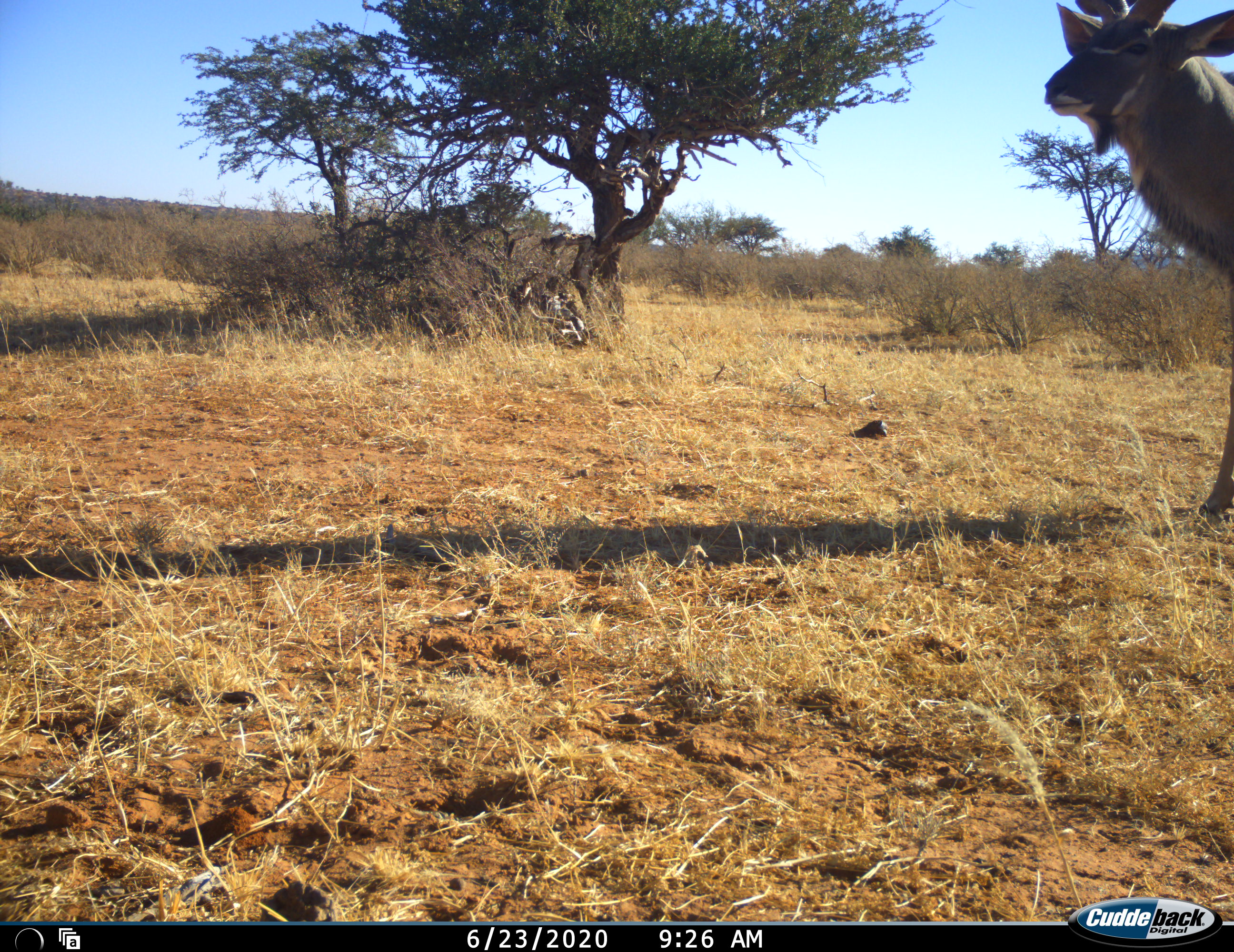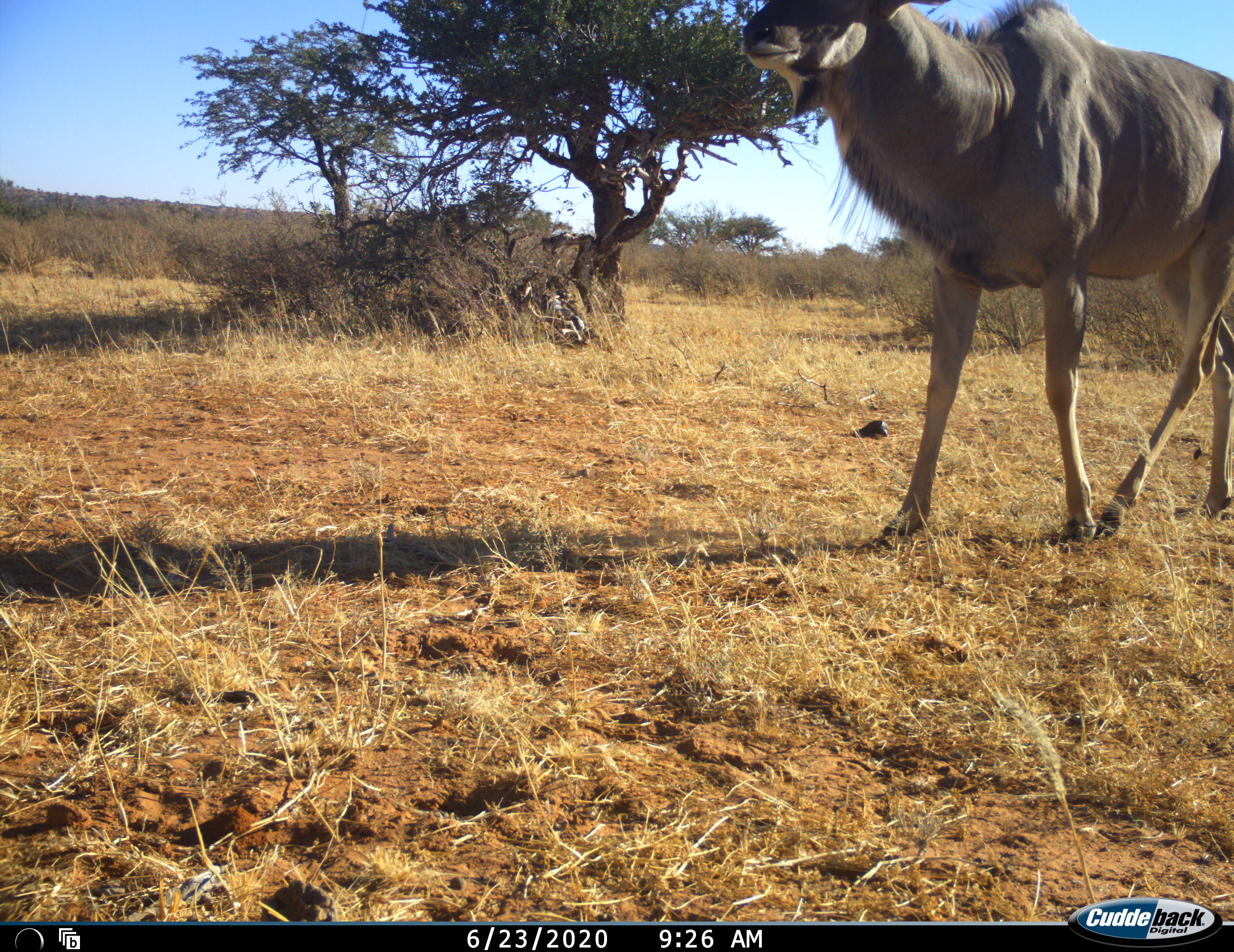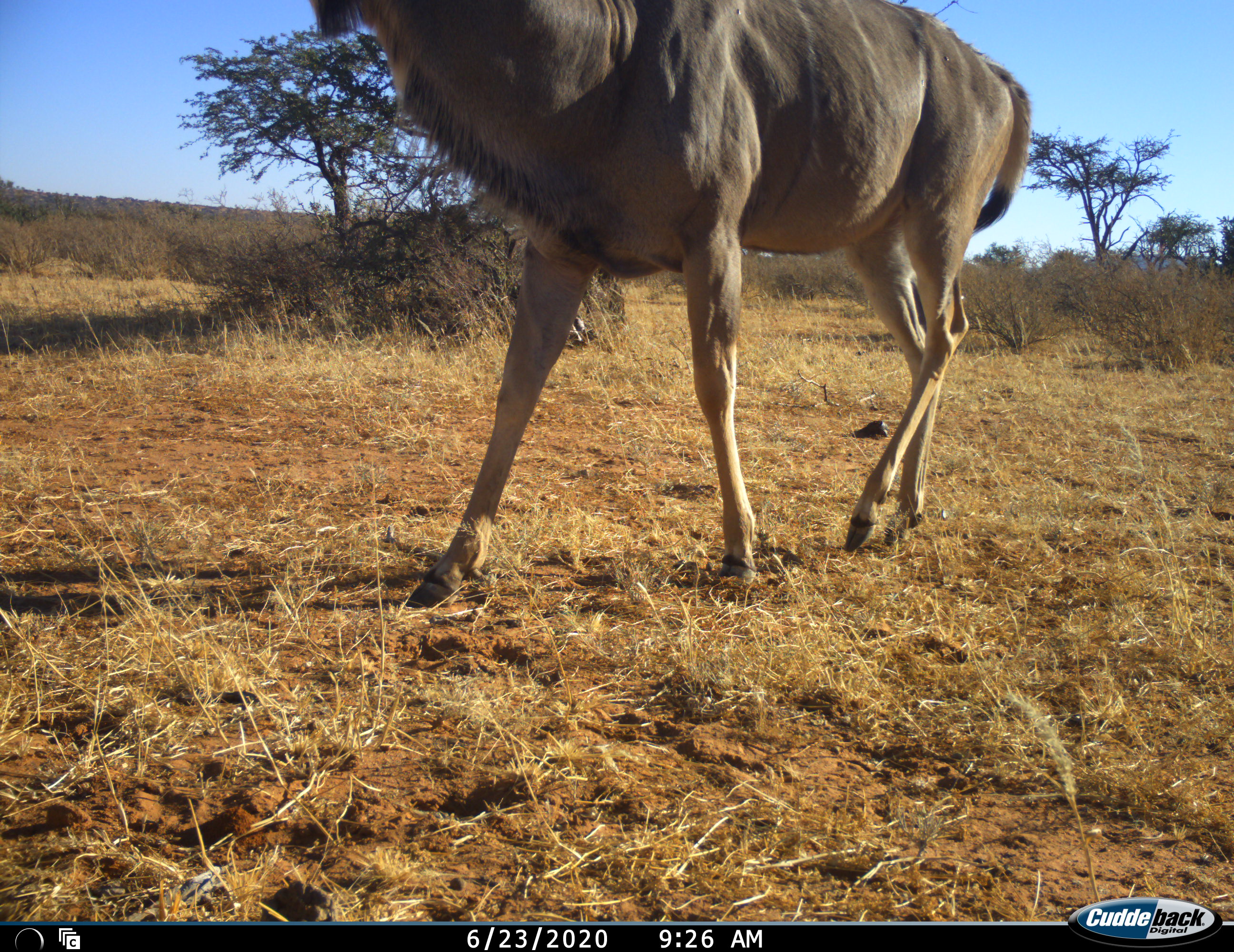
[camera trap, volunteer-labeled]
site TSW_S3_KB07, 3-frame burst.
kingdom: Animalia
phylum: Chordata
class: Mammalia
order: Artiodactyla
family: Bovidae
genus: Tragelaphus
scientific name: Tragelaphus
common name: kudu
Kudu (Tragelaphus), count 1. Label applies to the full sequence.